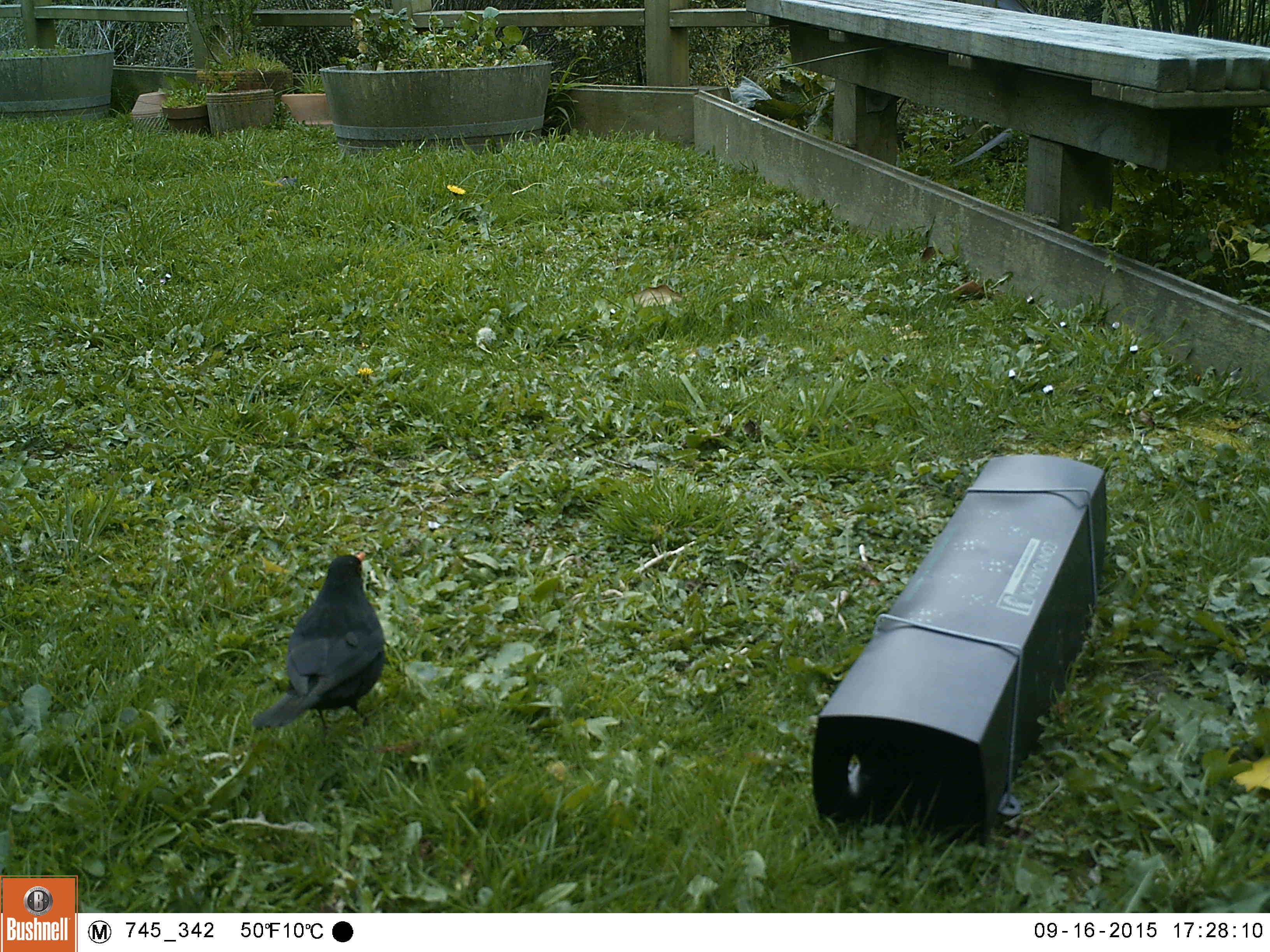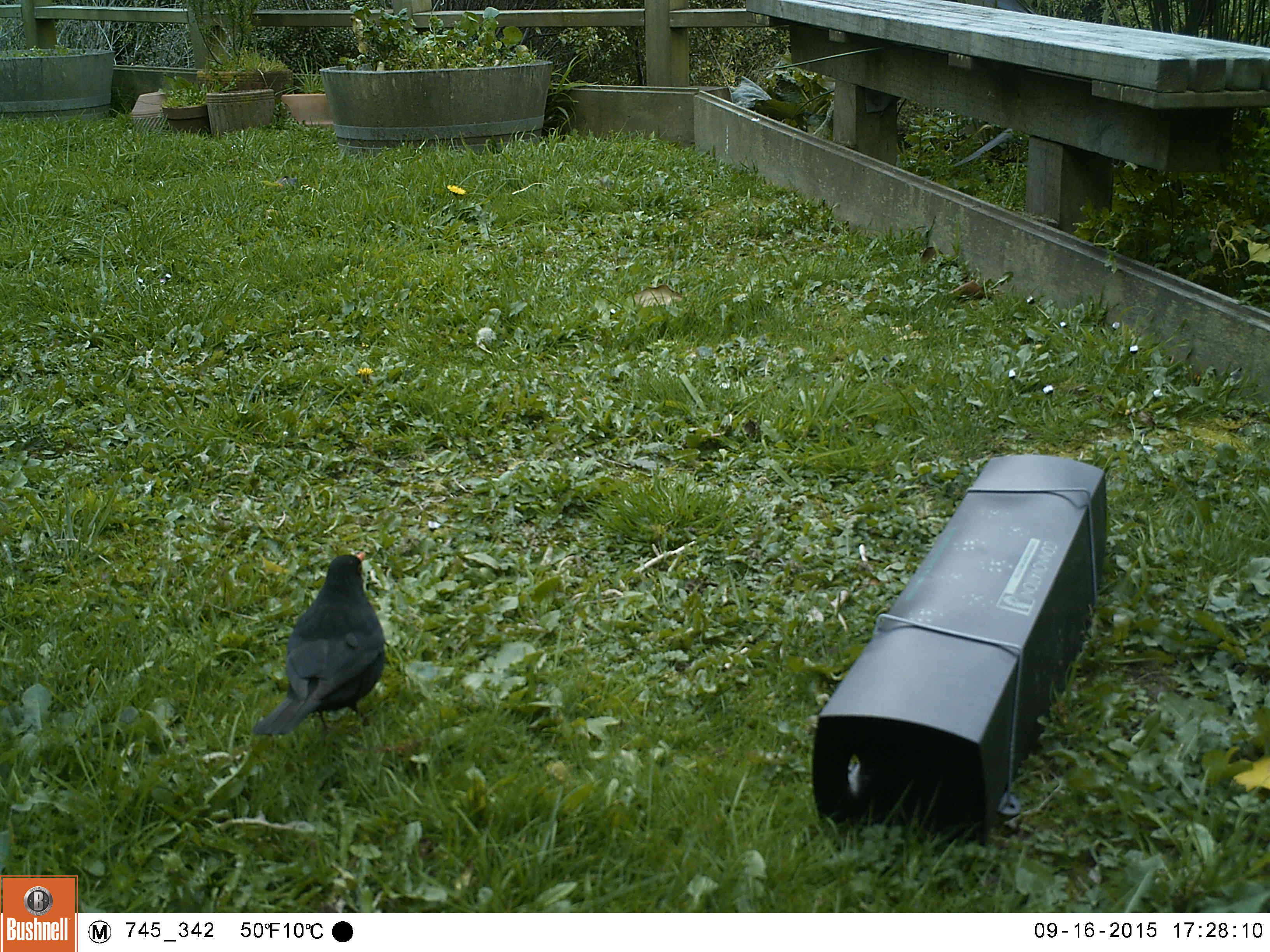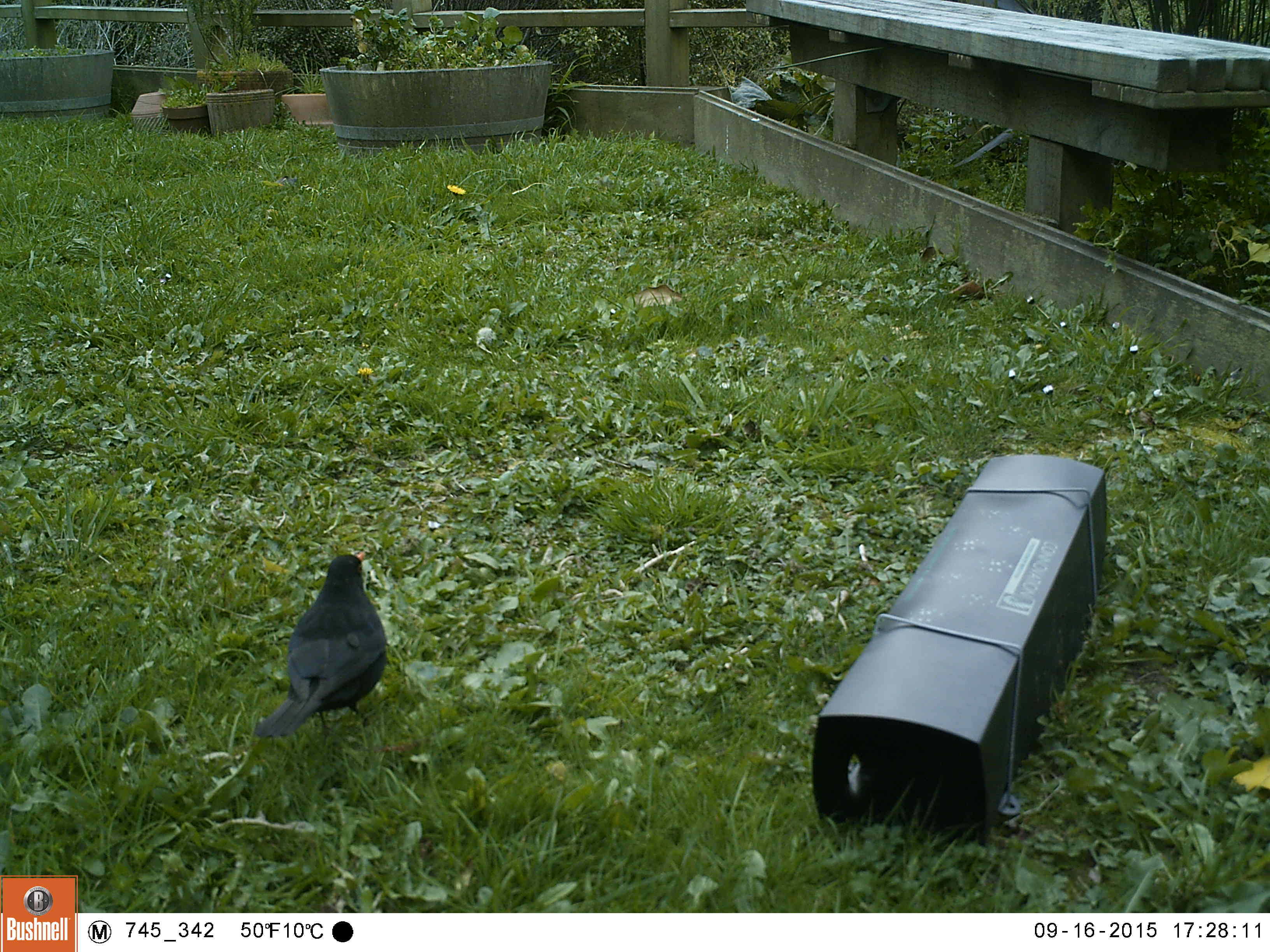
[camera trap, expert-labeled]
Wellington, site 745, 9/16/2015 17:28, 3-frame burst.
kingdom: Animalia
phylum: Chordata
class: Aves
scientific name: Aves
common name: bird